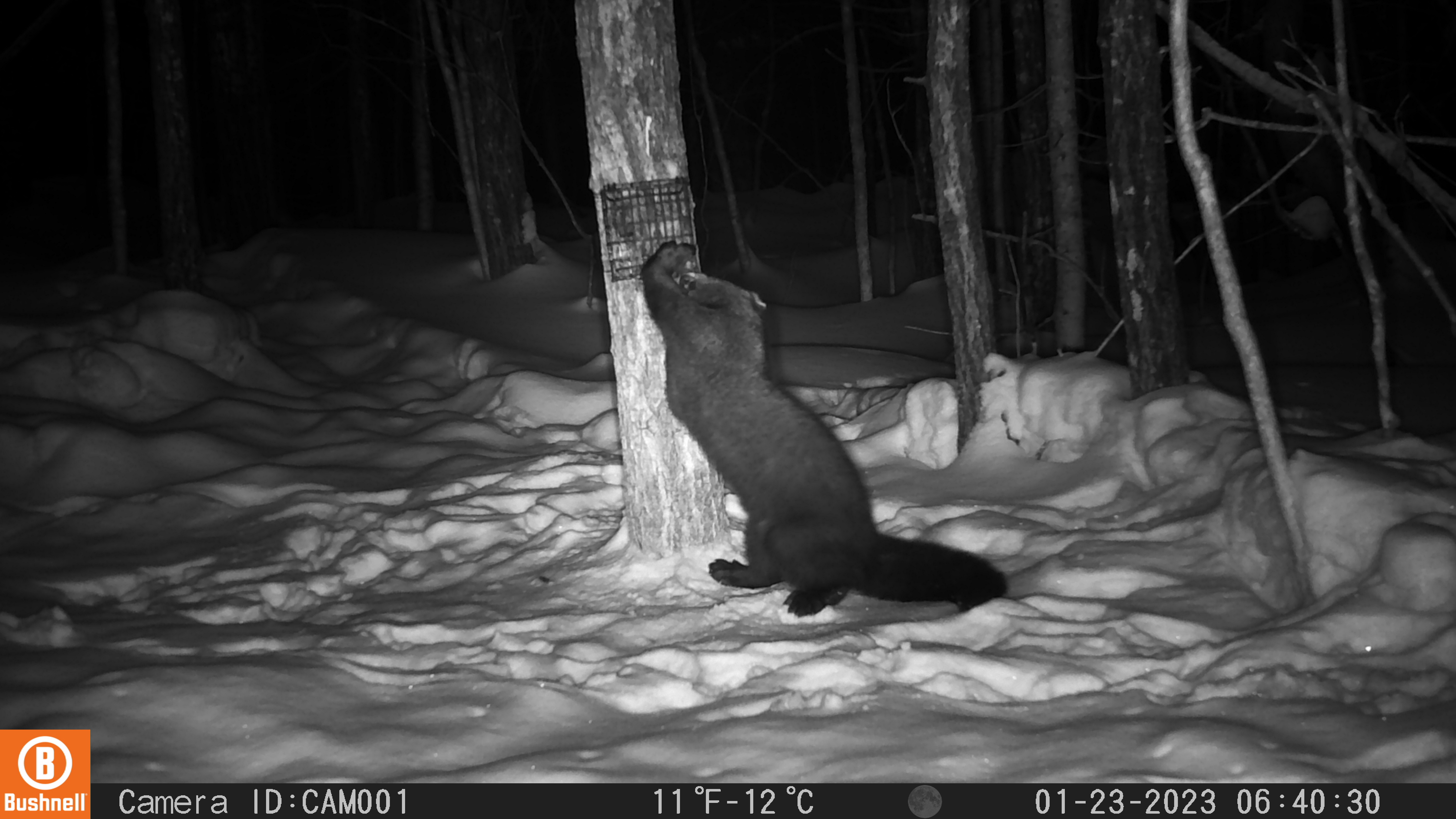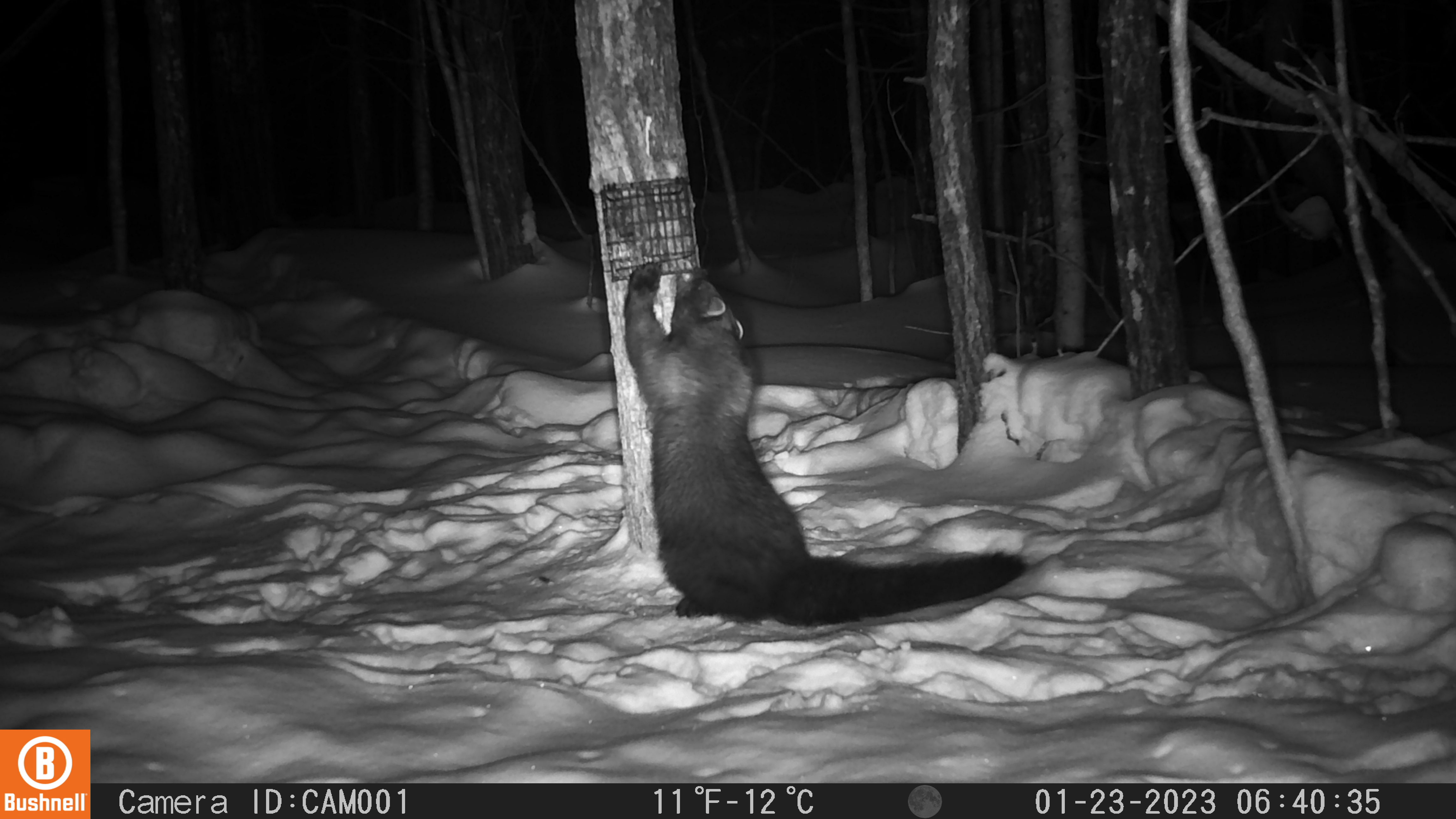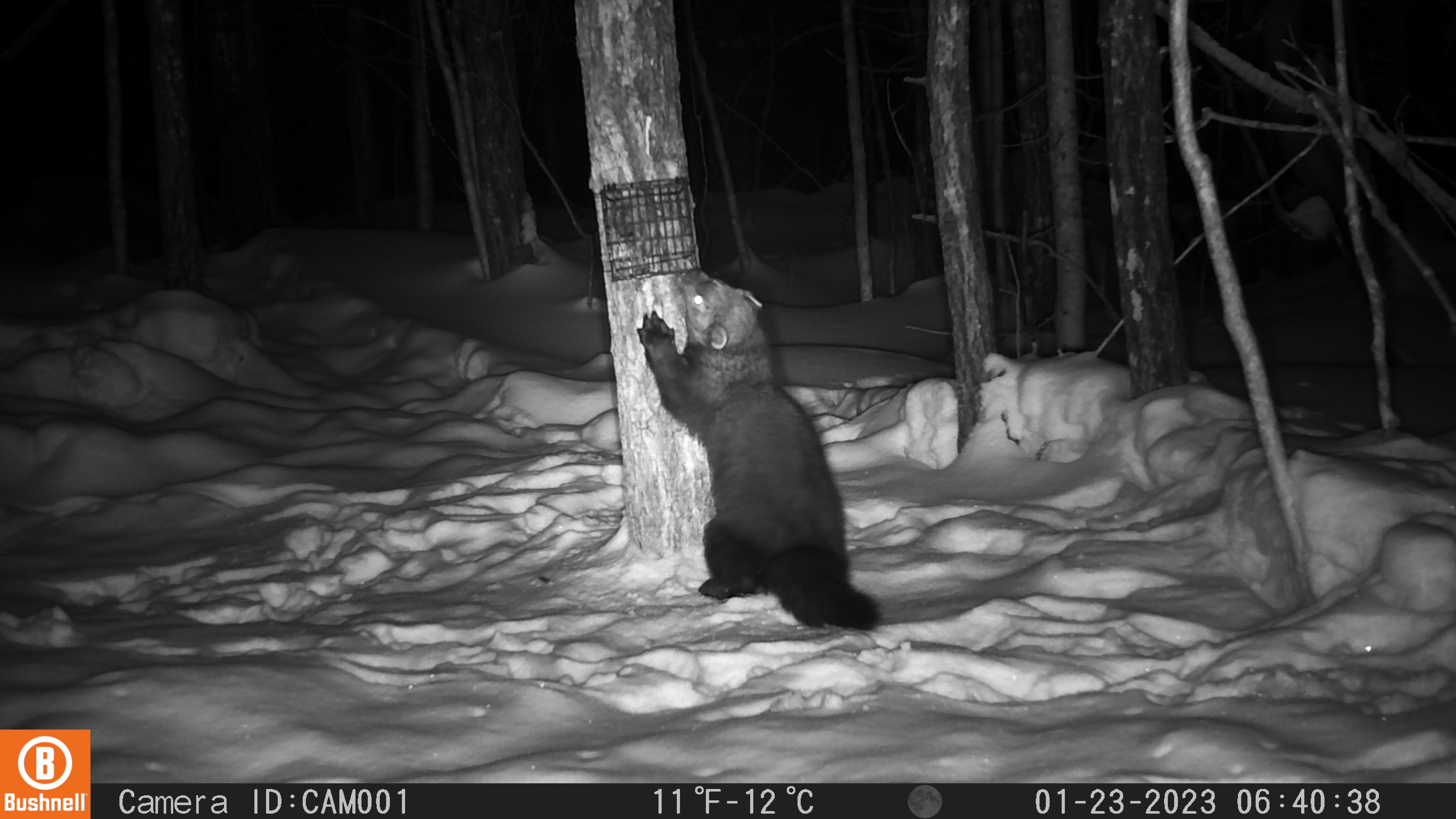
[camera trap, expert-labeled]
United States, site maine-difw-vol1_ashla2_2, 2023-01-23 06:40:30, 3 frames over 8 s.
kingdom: Animalia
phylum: Chordata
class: Mammalia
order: Carnivora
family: Mustelidae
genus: Pekania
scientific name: Pekania pennanti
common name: fisher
Fisher (Pekania pennanti).